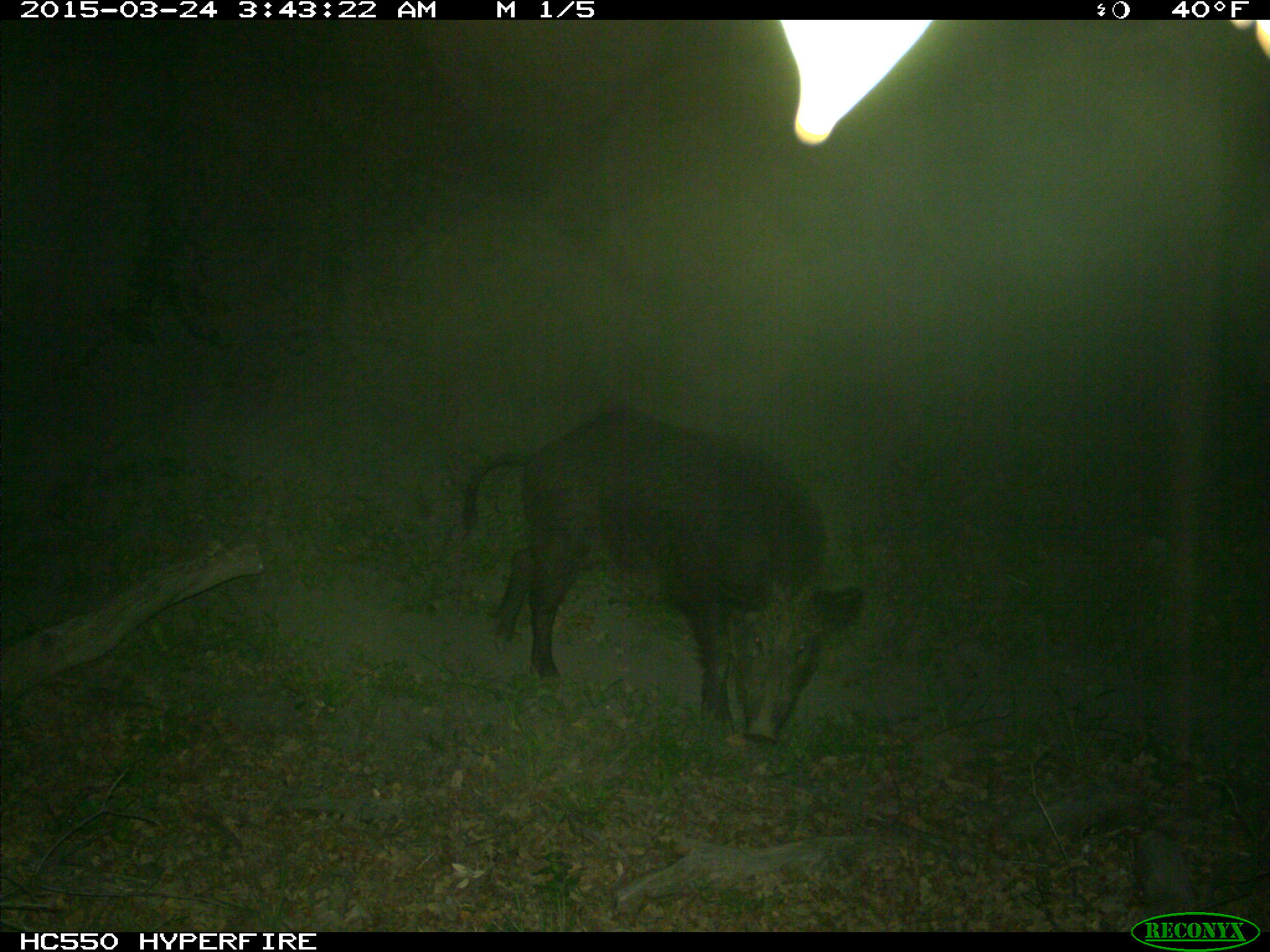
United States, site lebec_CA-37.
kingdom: Animalia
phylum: Chordata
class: Mammalia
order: Artiodactyla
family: Suidae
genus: Sus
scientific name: Sus scrofa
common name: wild boar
Sus scrofa (wild boar).